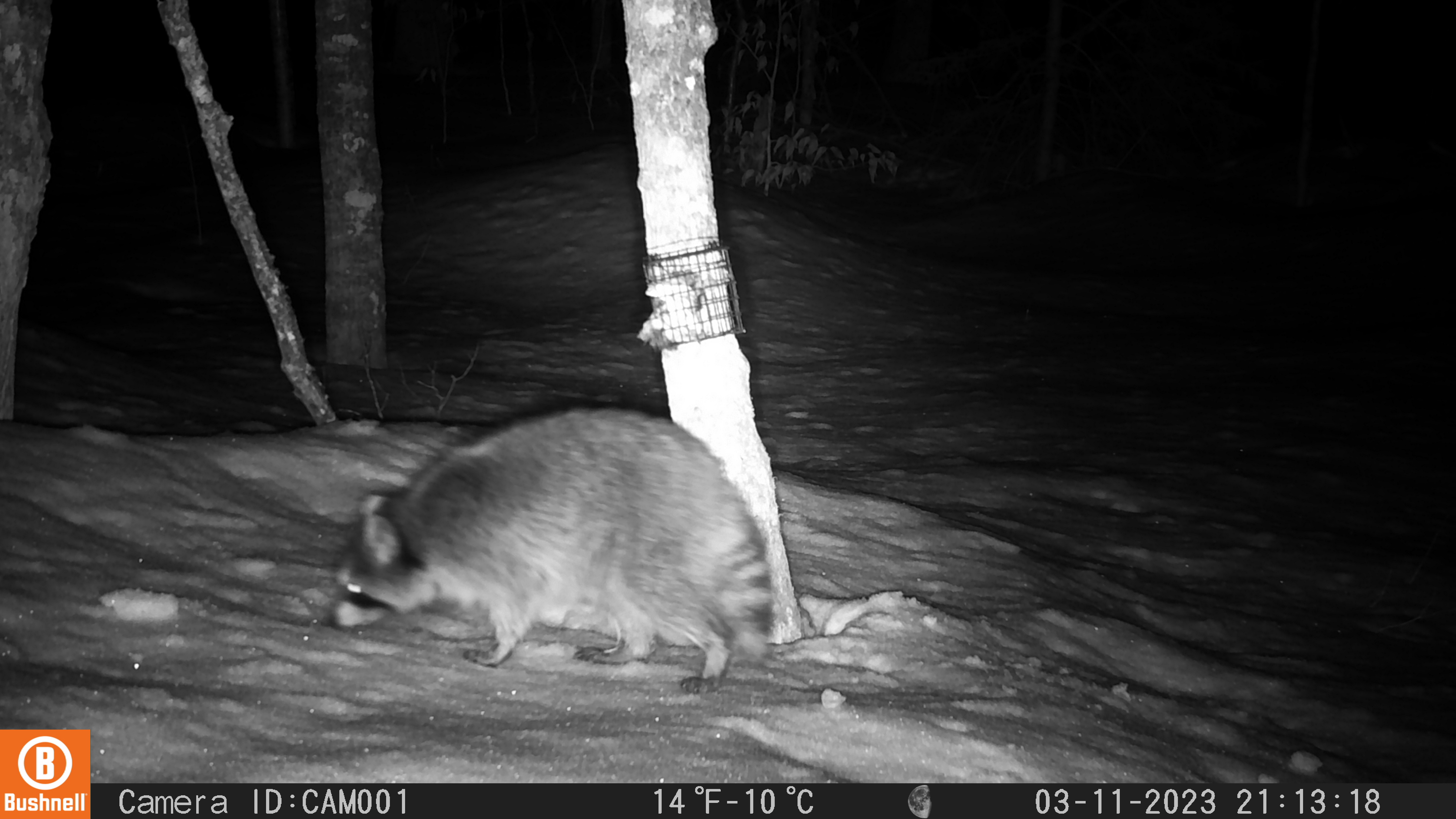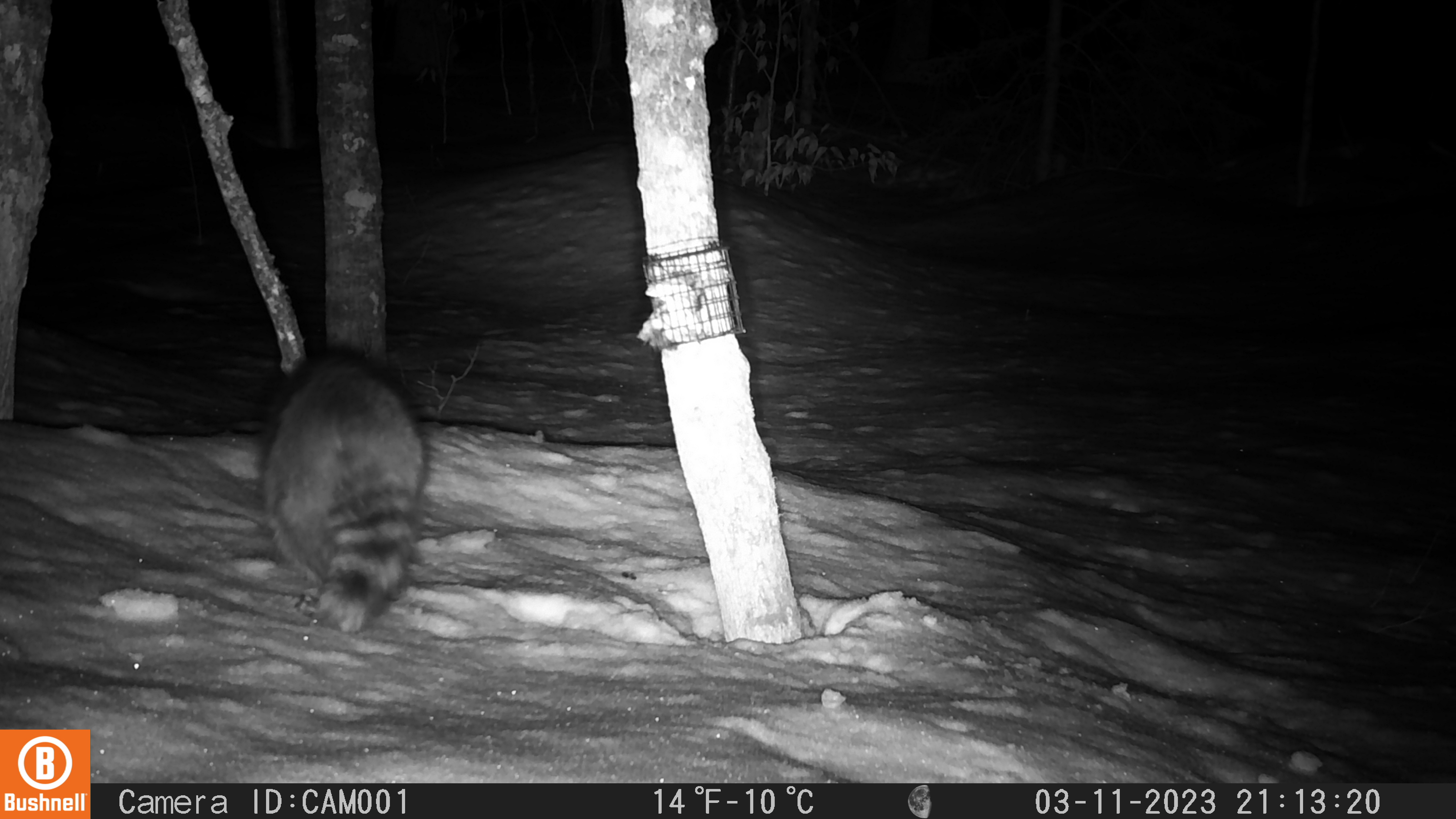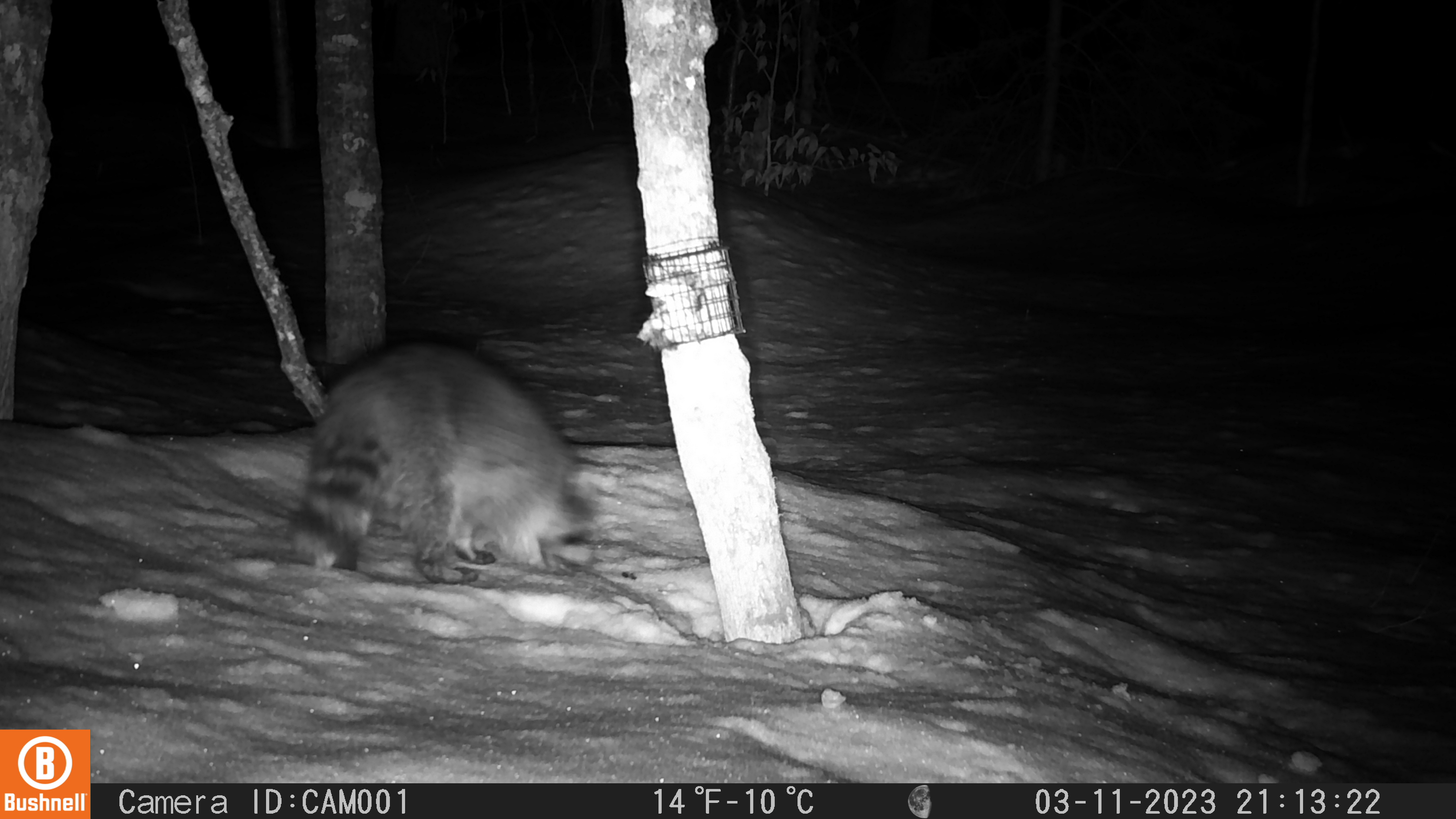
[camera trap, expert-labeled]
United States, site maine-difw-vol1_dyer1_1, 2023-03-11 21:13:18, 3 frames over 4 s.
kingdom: Animalia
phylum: Chordata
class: Mammalia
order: Carnivora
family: Procyonidae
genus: Procyon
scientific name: Procyon lotor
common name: raccoon